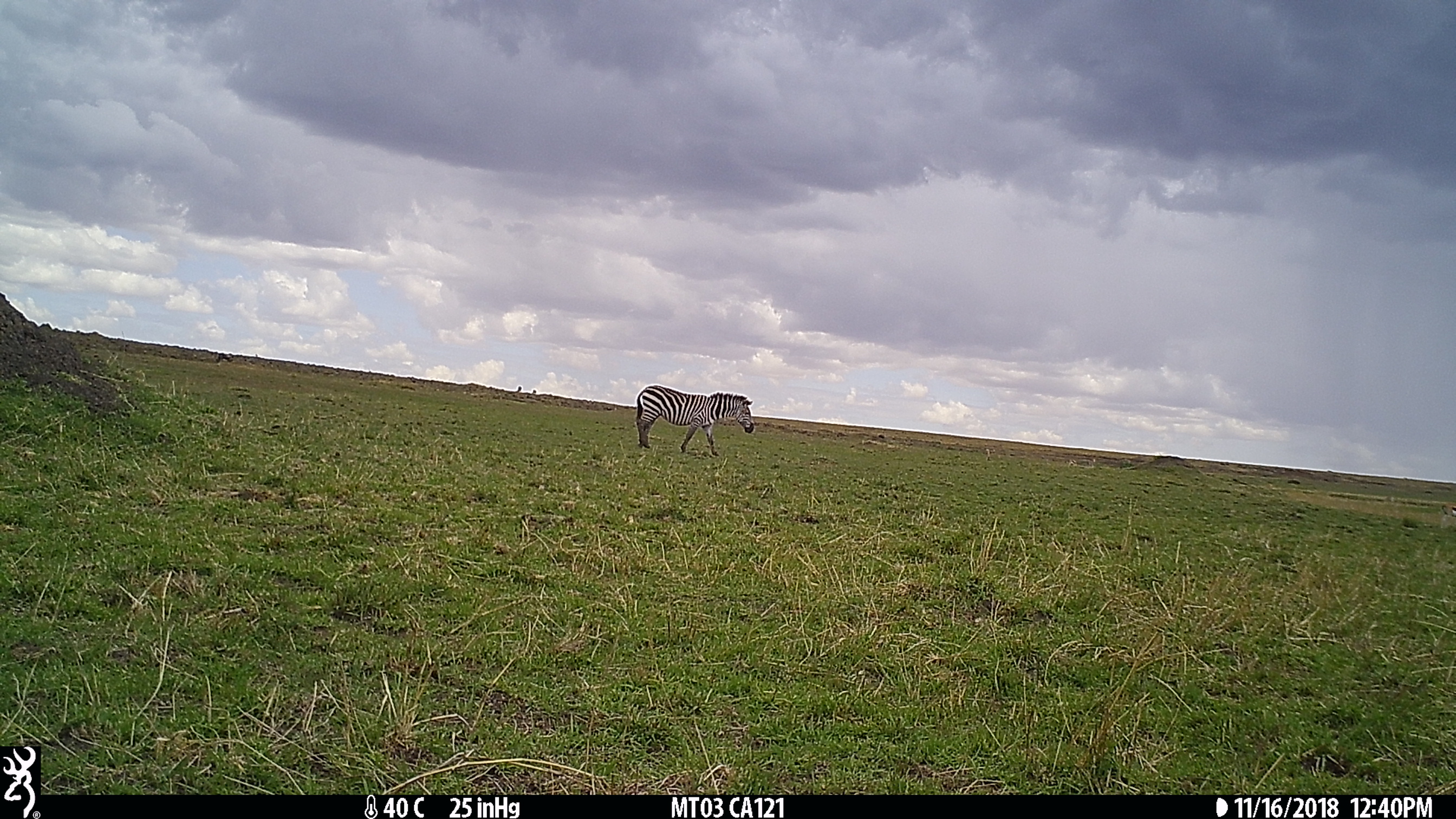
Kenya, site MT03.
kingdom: Animalia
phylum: Chordata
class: Mammalia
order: Perissodactyla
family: Equidae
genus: Equus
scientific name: Equus quagga burchellii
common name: burchell's zebra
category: zebra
Zebra (burchell's zebra) (Equus quagga burchellii).